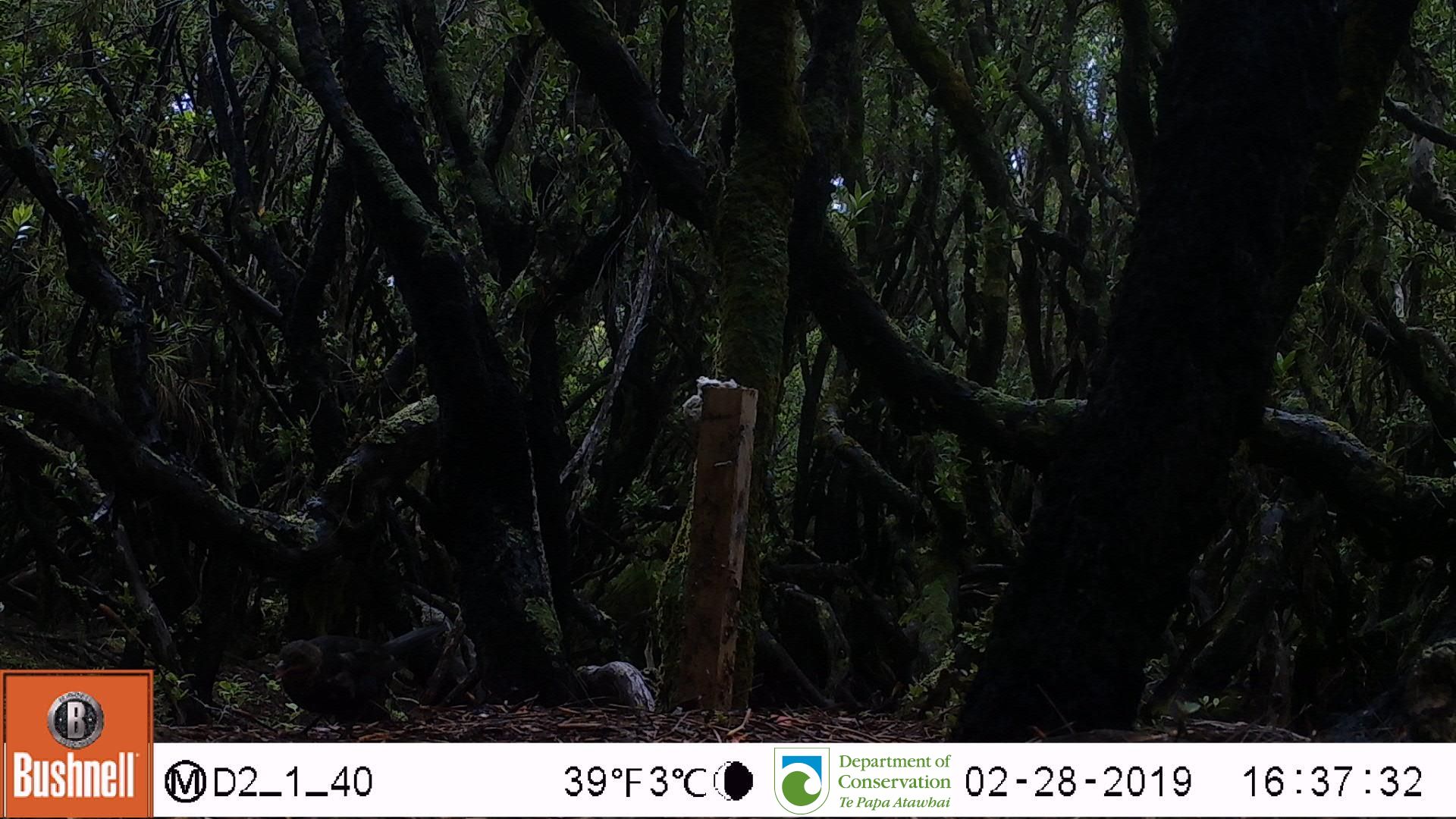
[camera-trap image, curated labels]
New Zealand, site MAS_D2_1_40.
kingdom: Animalia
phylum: Chordata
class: Aves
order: Passeriformes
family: Turdidae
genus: Turdus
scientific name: Turdus merula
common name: eurasian blackbird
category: blackbird